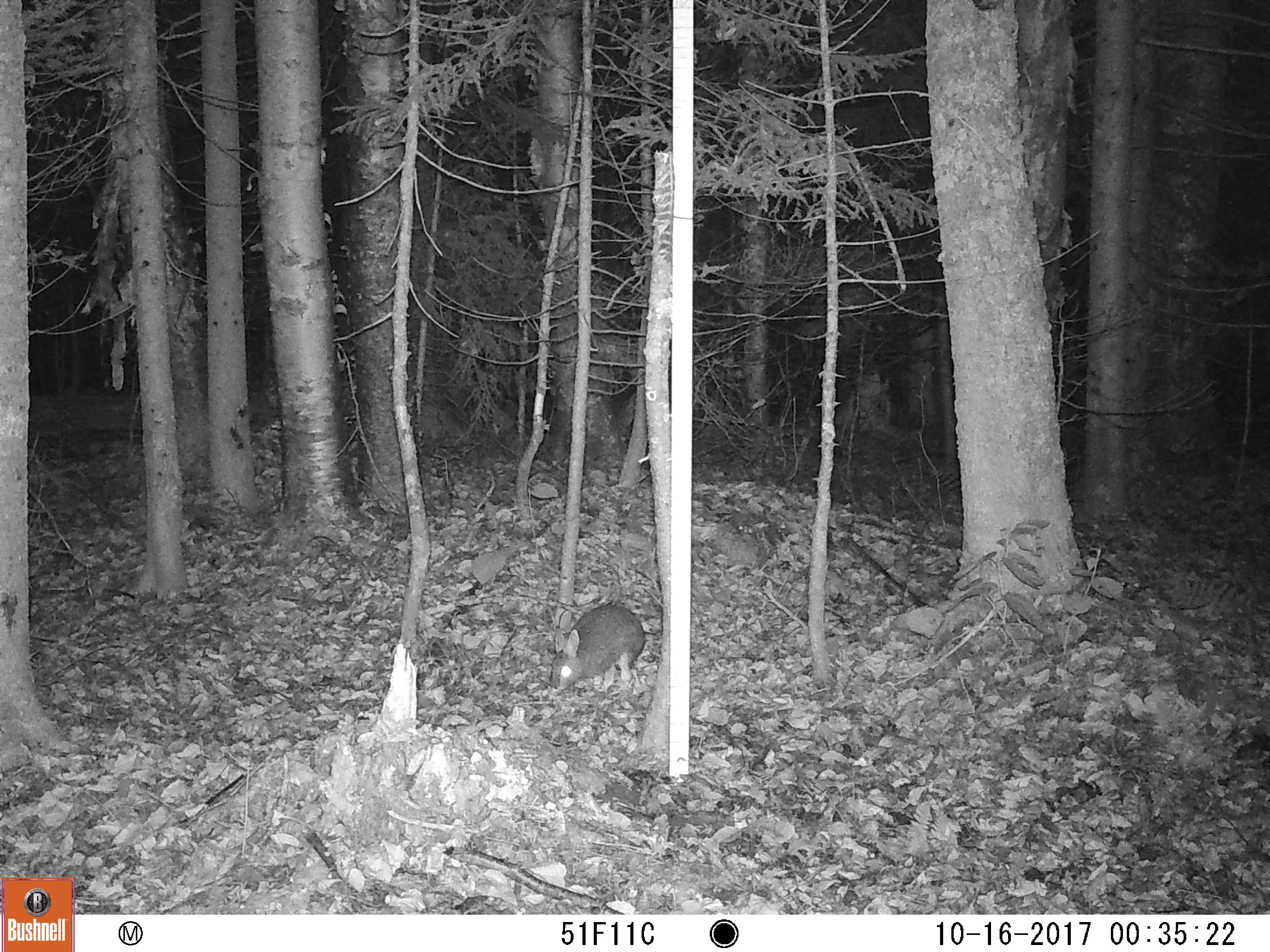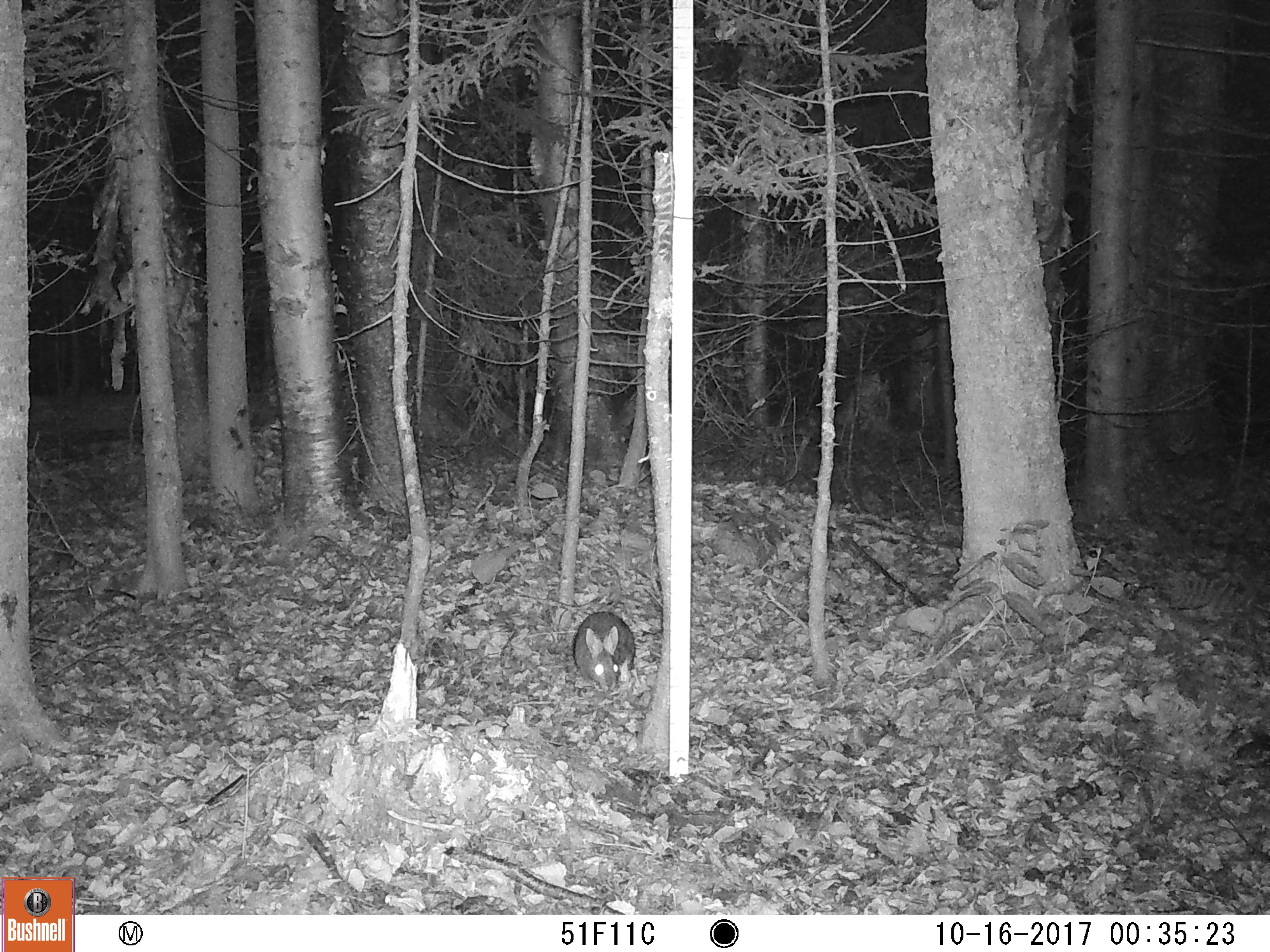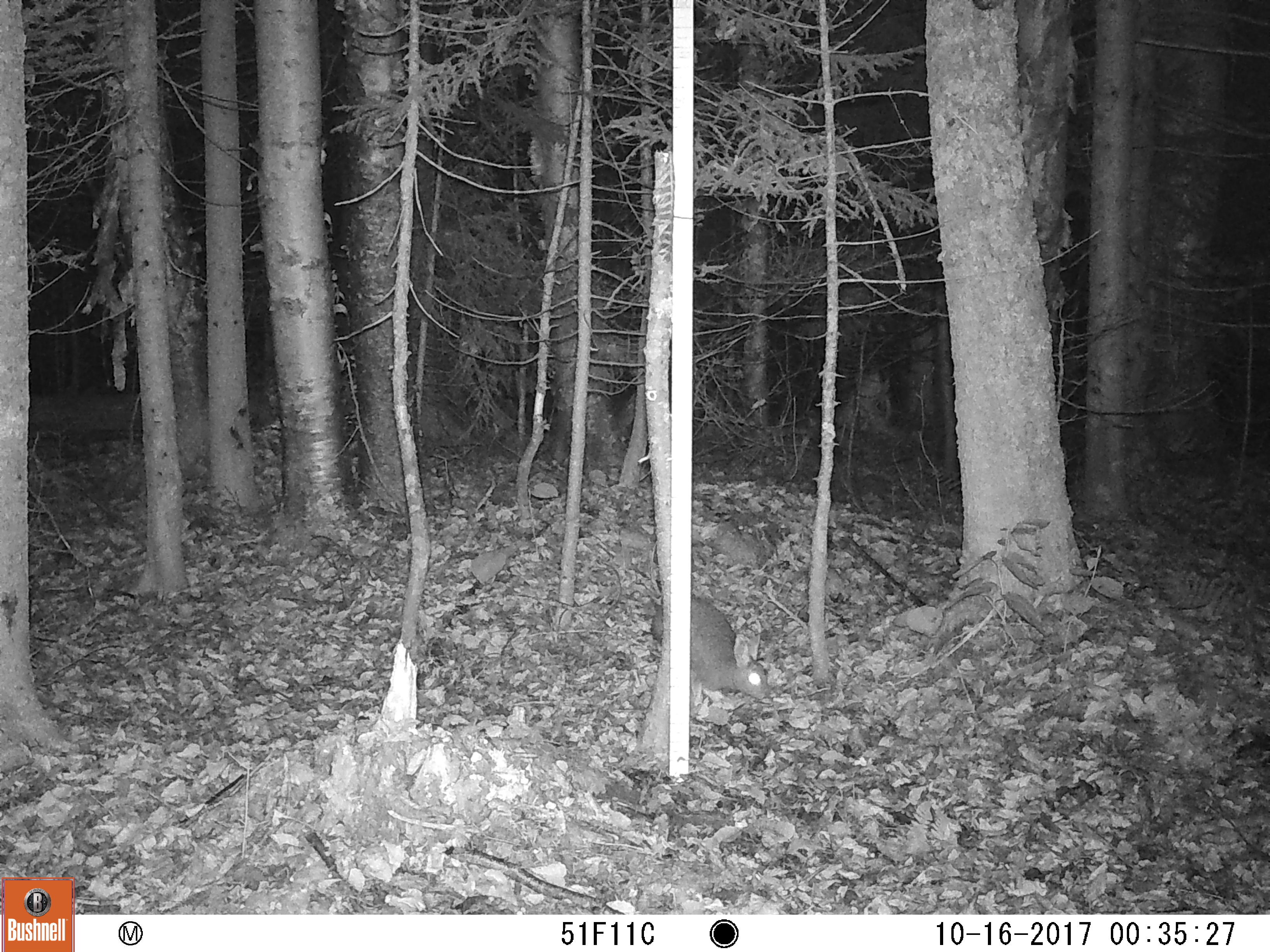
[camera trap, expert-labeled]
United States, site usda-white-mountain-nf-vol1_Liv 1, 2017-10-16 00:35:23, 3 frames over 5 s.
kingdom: Animalia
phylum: Chordata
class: Mammalia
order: Lagomorpha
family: Leporidae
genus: Lepus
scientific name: Lepus americanus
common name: snowshoe hare